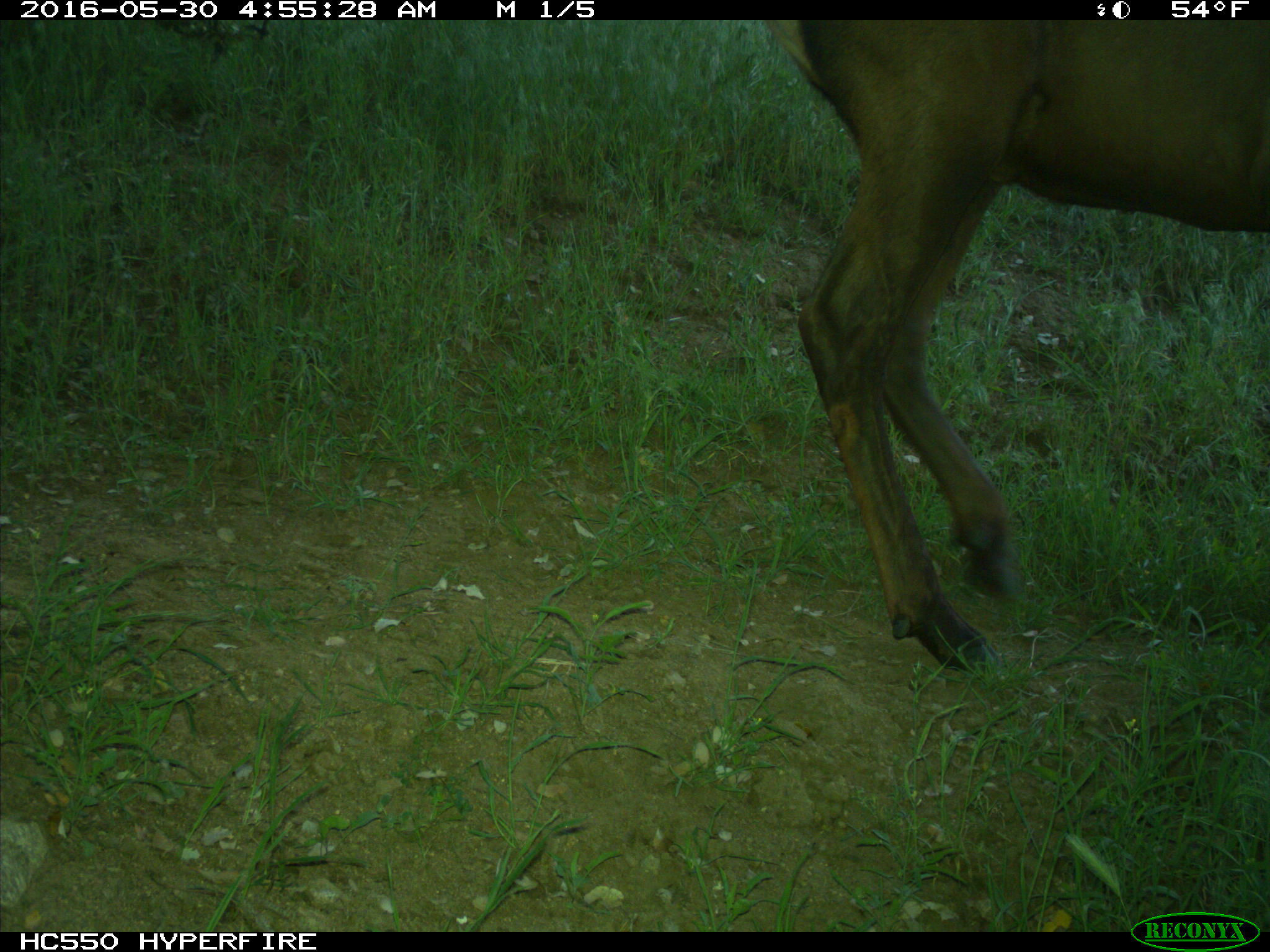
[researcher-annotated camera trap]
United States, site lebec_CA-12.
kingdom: Animalia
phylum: Chordata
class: Mammalia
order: Artiodactyla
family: Cervidae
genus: Cervus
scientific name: Cervus canadensis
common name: elk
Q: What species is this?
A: Cervus canadensis (elk).